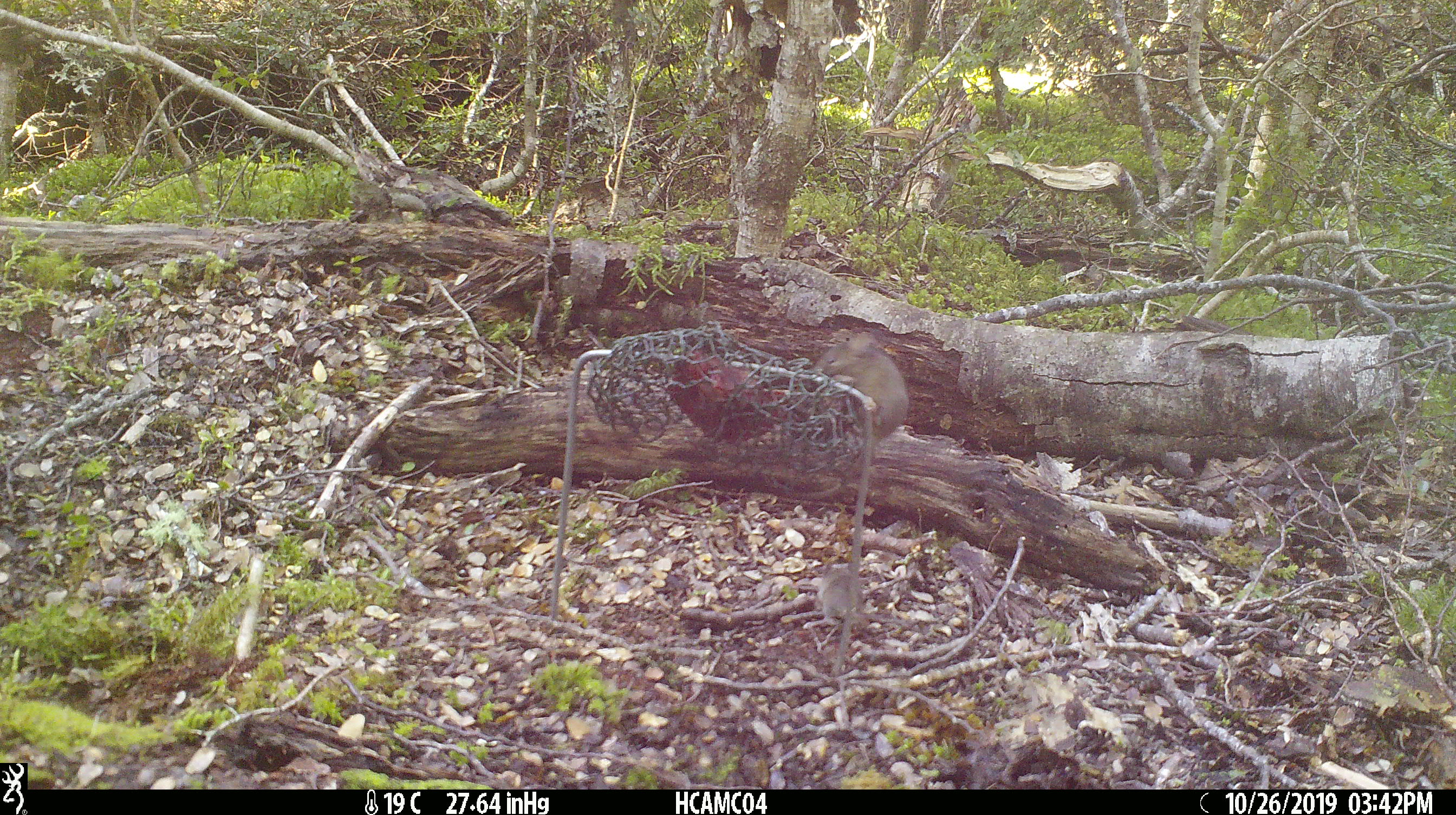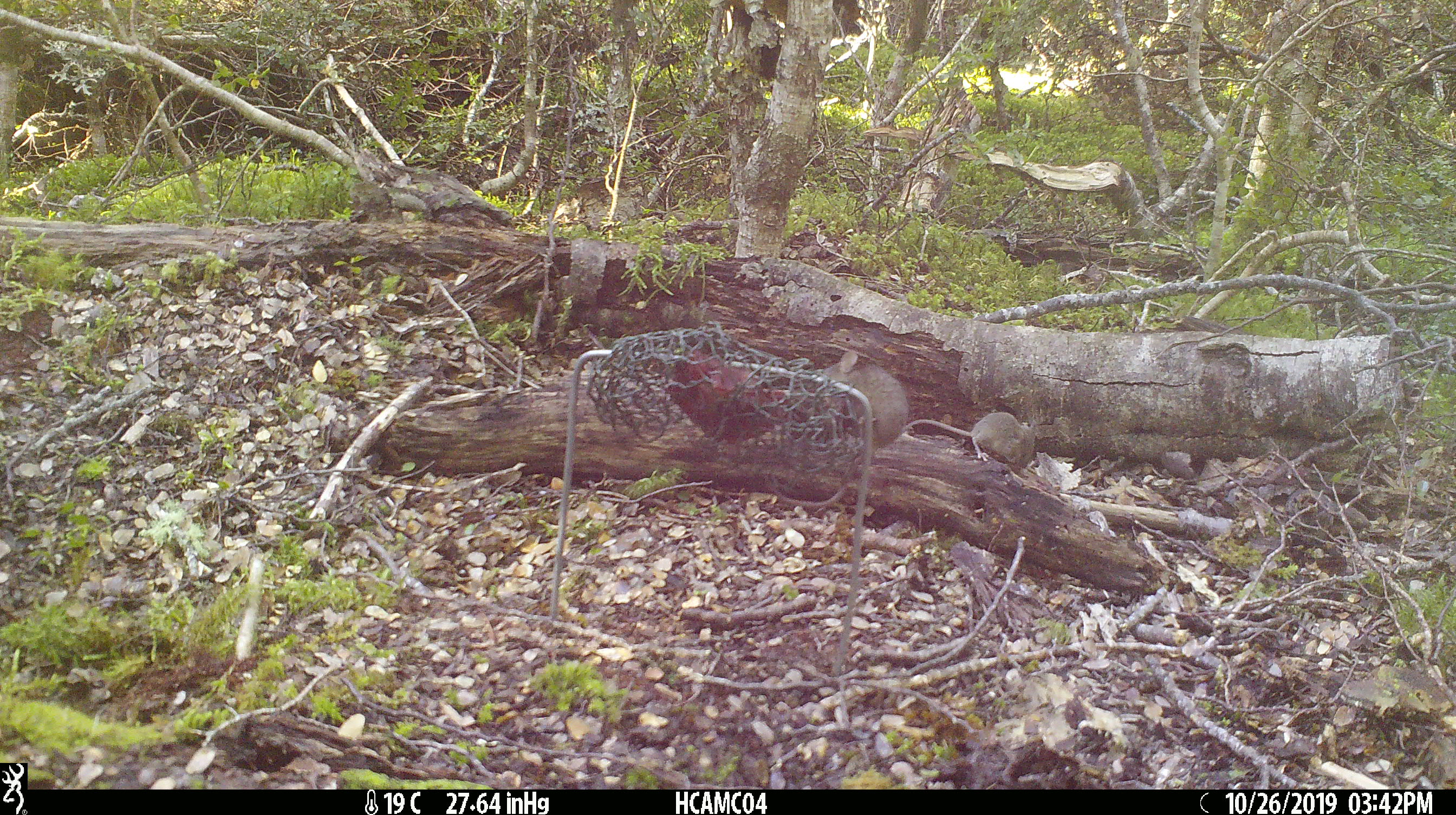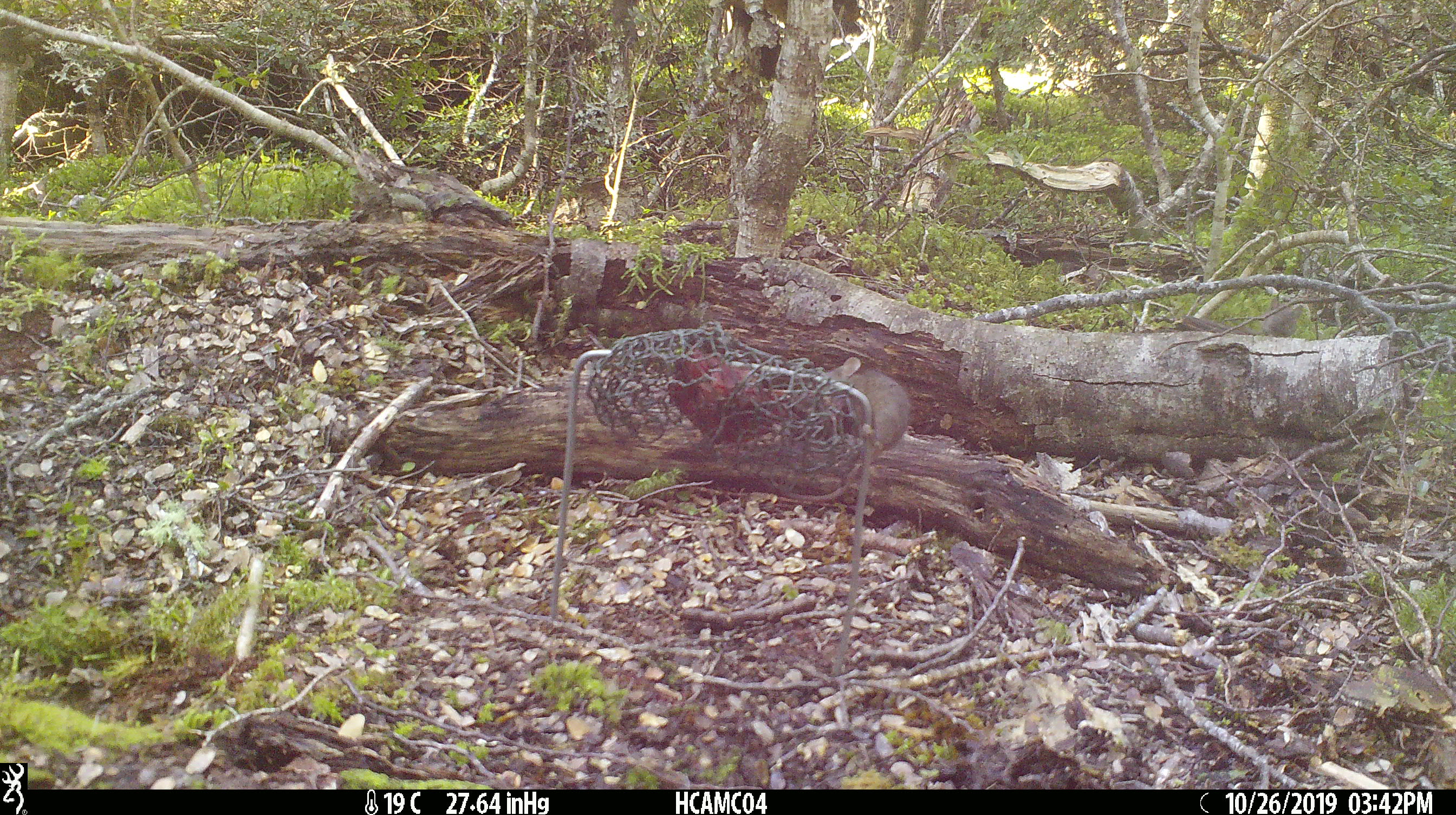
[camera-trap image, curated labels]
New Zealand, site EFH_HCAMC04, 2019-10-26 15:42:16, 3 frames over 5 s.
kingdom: Animalia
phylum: Chordata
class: Mammalia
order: Rodentia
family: Muridae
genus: Mus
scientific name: Mus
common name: mouse